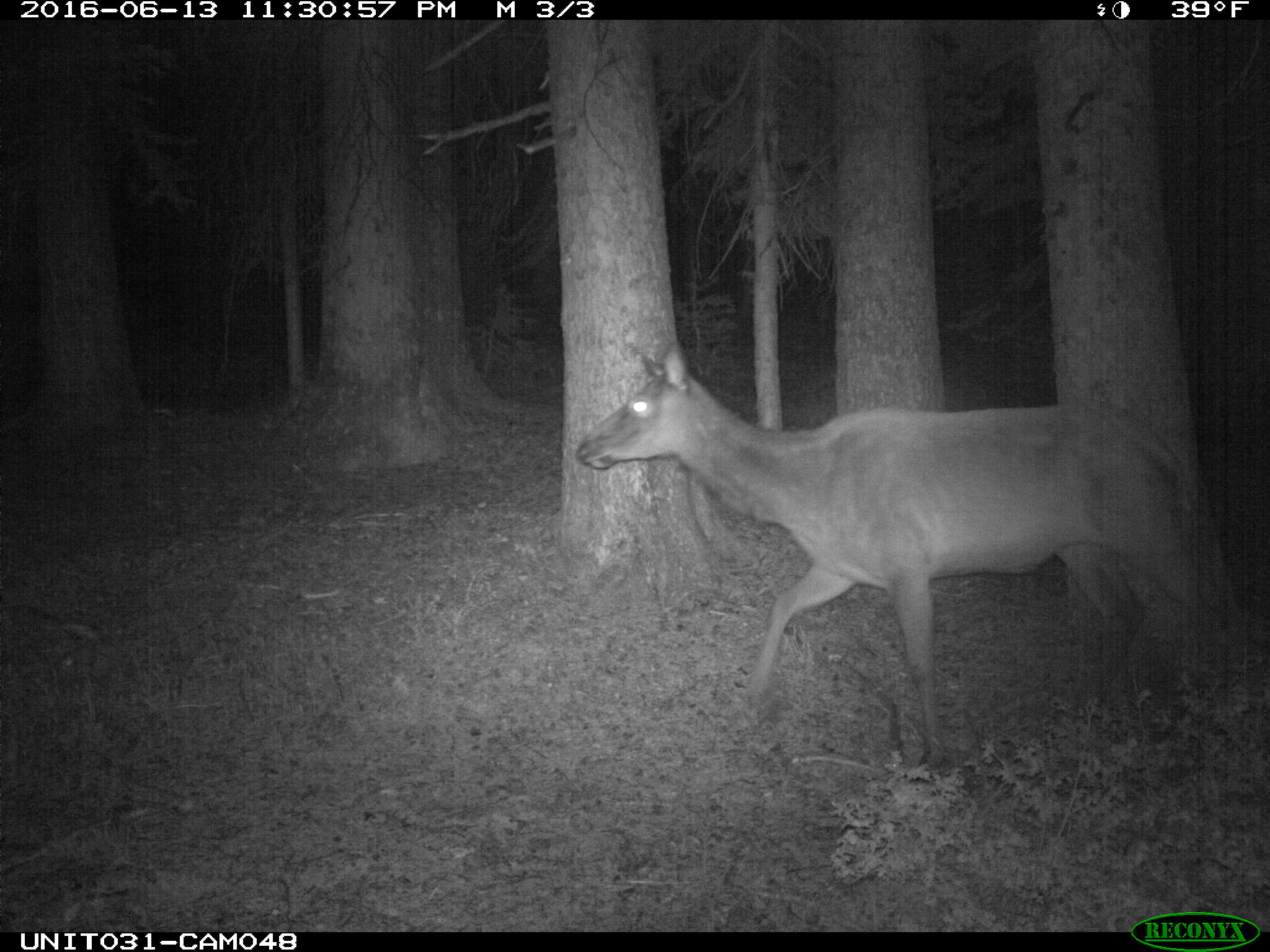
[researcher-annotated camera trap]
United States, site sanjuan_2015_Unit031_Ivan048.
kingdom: Animalia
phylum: Chordata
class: Mammalia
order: Artiodactyla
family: Cervidae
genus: Cervus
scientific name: Cervus elaphus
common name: red deer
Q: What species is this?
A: Cervus elaphus (red deer).